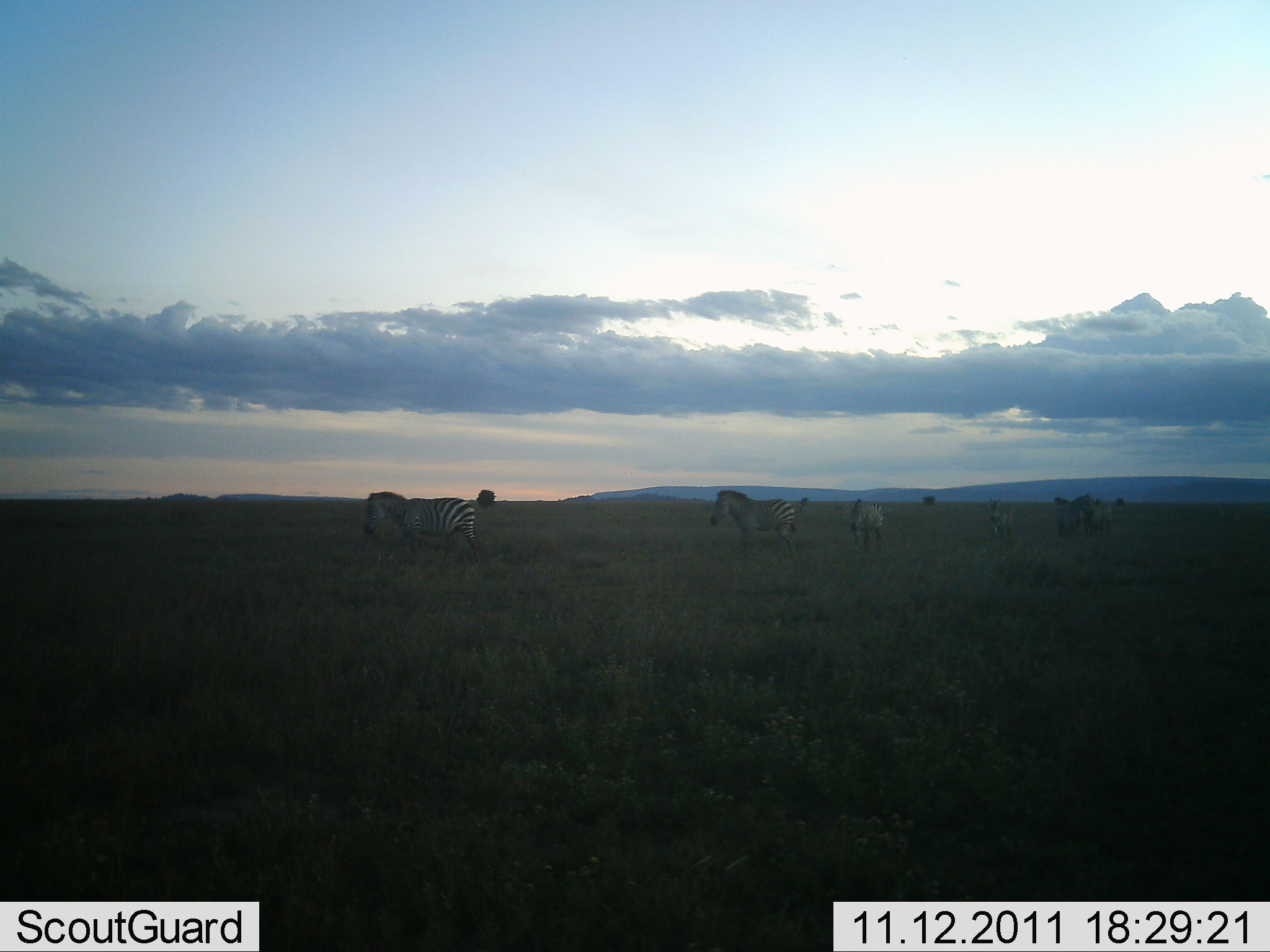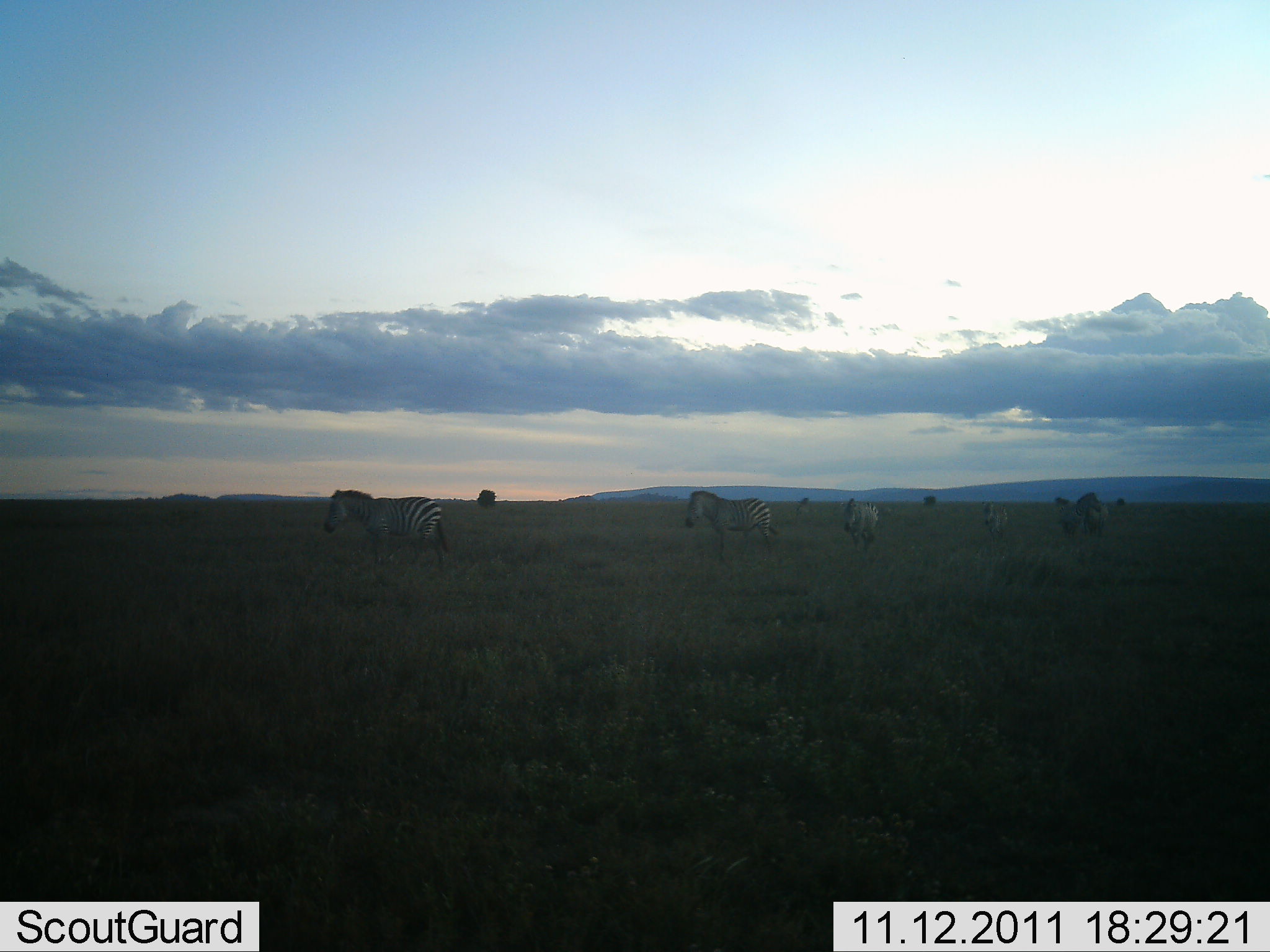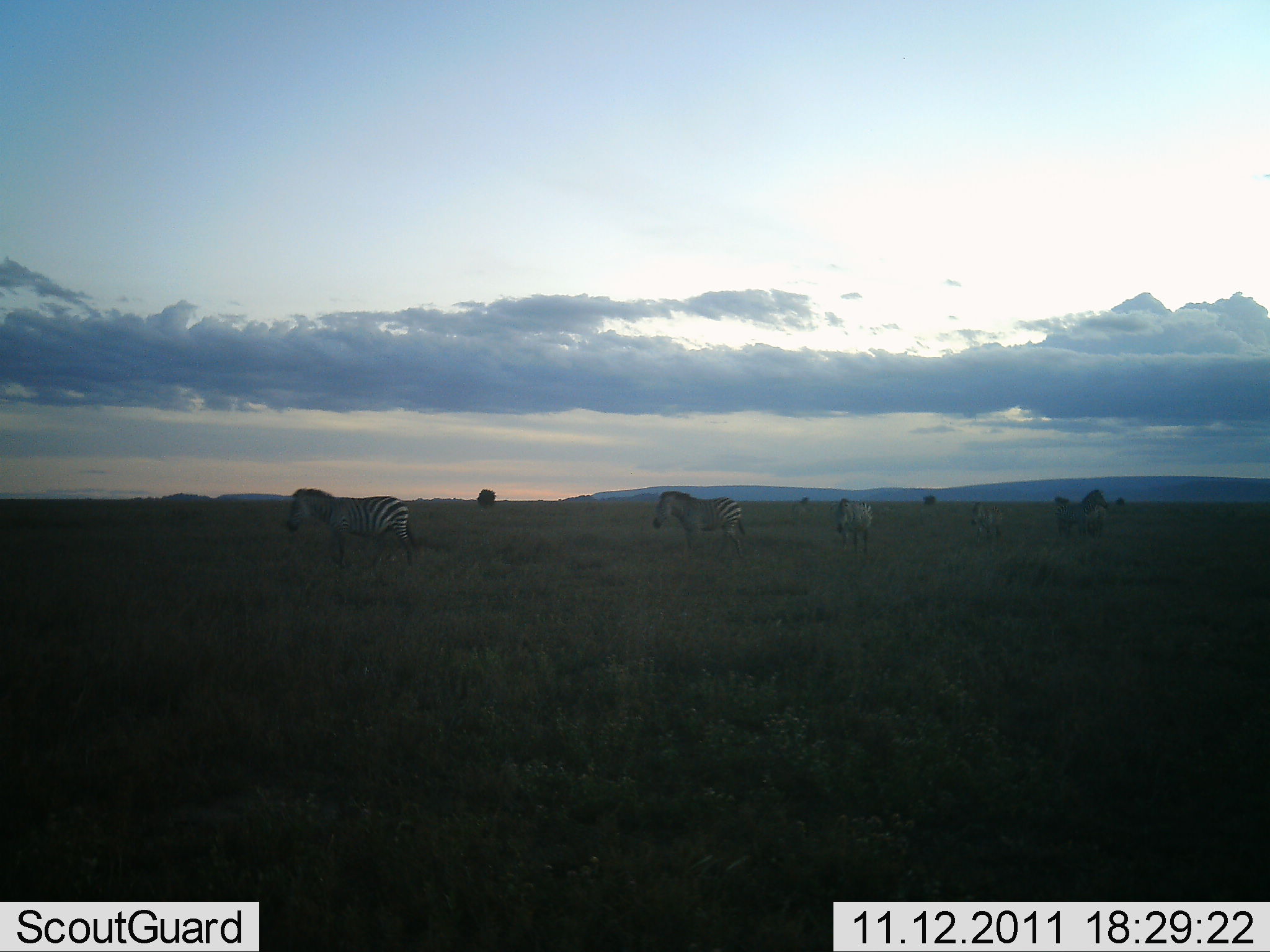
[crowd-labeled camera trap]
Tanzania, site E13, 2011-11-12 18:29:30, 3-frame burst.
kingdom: Animalia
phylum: Chordata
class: Mammalia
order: Perissodactyla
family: Equidae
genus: Equus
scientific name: Equus quagga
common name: plains zebra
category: zebra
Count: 6.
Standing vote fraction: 15%.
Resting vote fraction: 0%.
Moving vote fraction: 92%.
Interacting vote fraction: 0%.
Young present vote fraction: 8%.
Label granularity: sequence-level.